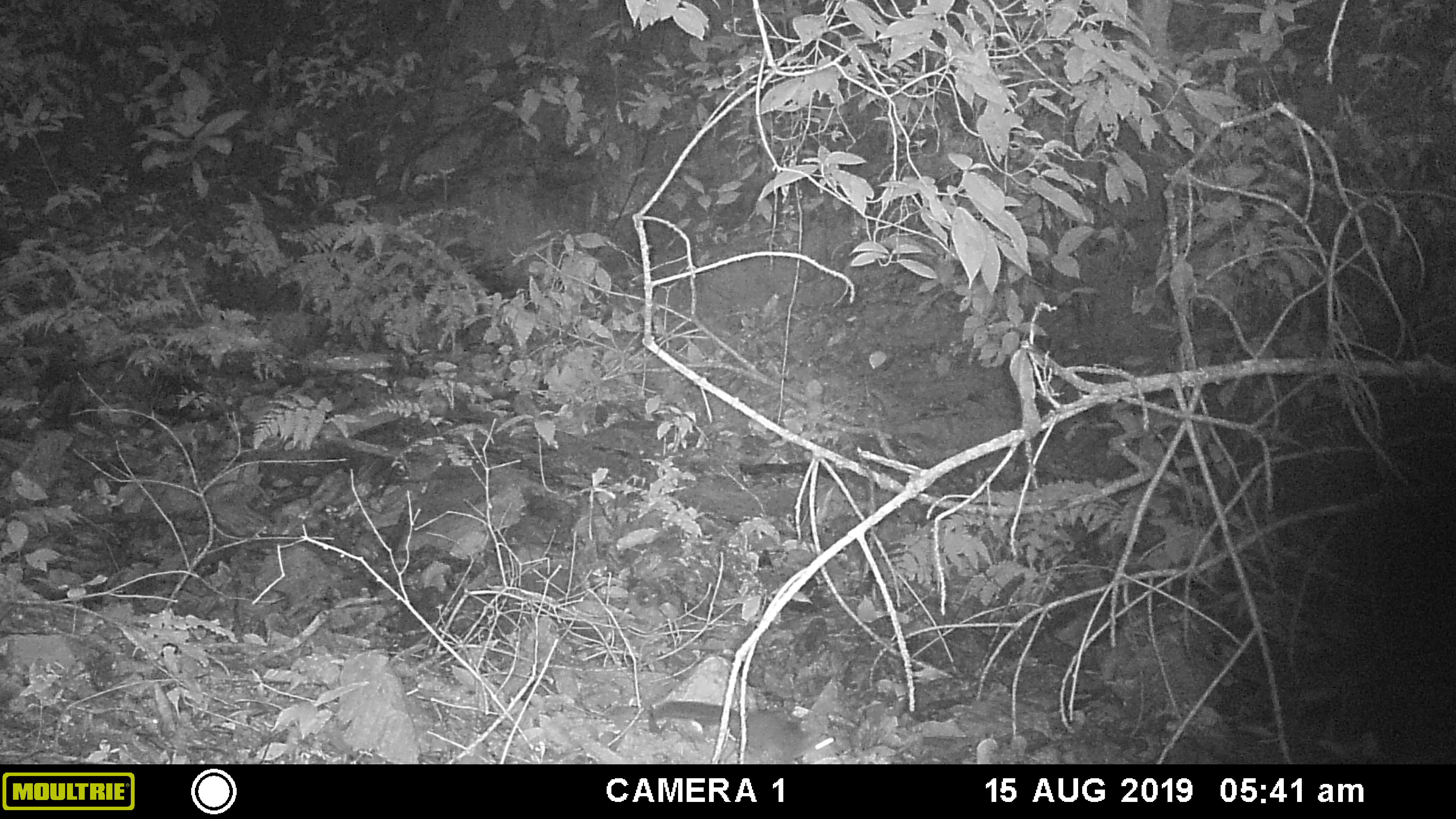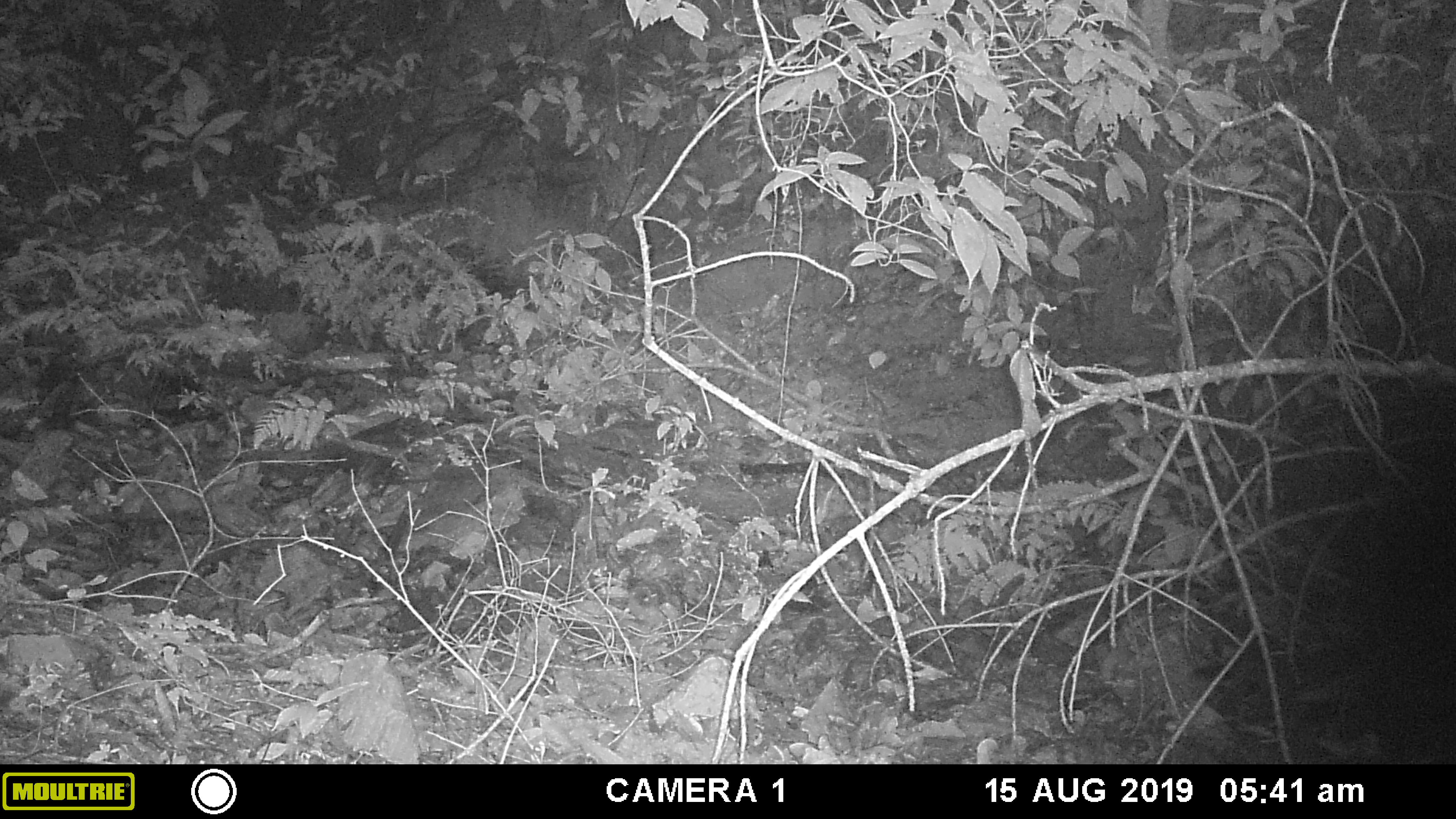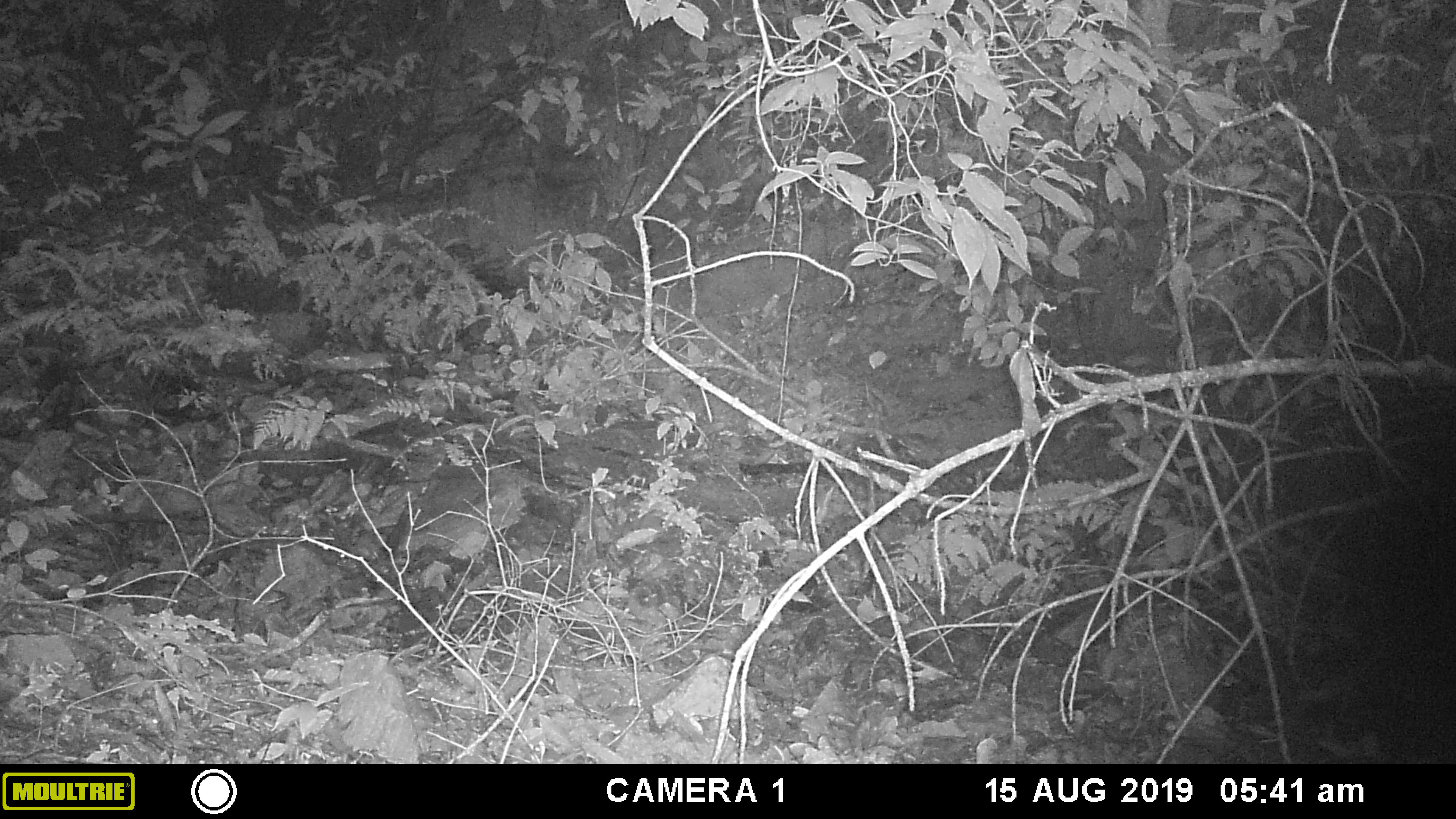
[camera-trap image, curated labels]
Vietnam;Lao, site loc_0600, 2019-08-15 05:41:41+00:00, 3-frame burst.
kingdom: Animalia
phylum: Chordata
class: Mammalia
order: Rodentia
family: Sciuridae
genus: Dremomys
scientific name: Dremomys rufigenis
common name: red-cheeked squirrel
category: red cheeked squirrel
Red cheeked squirrel (red-cheeked squirrel) (Dremomys rufigenis). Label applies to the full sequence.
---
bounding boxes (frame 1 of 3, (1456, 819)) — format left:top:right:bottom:
red cheeked squirrel: 651:700:839:764